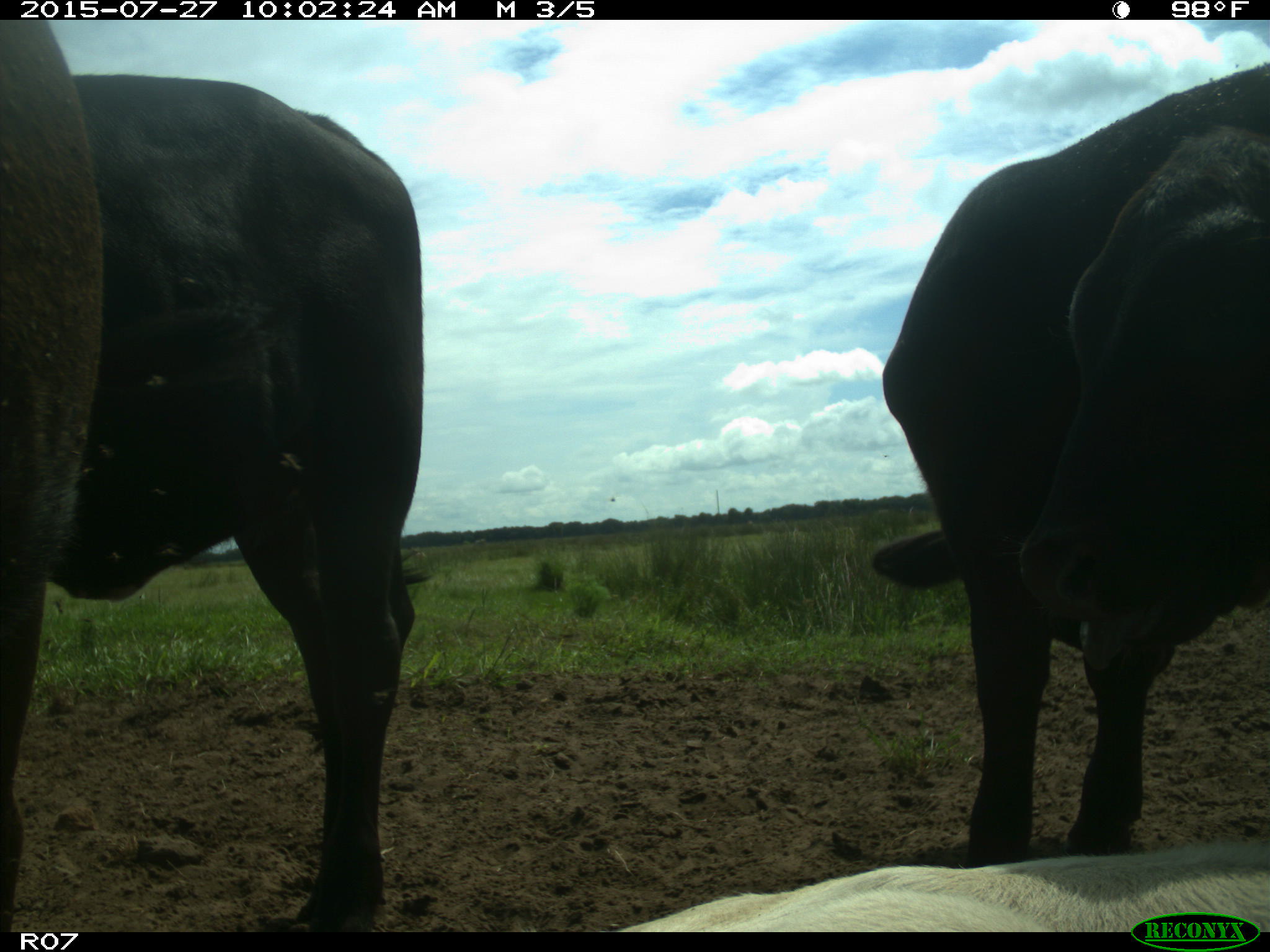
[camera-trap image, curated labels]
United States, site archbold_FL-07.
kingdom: Animalia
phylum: Chordata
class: Mammalia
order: Artiodactyla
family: Bovidae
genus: Bos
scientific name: Bos taurus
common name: domestic cow